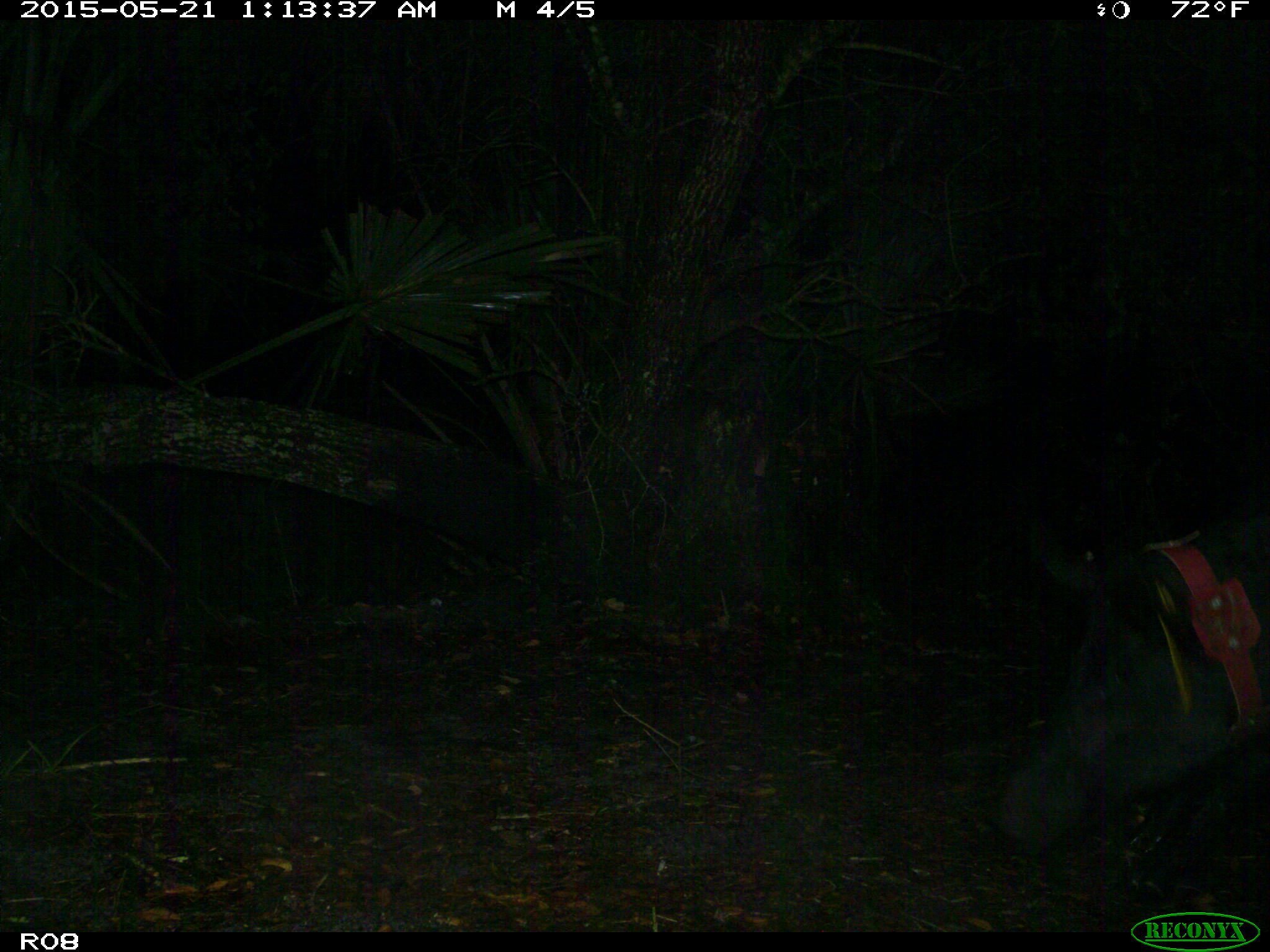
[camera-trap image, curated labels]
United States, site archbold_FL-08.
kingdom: Animalia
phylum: Chordata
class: Mammalia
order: Artiodactyla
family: Suidae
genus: Sus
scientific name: Sus scrofa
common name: wild boar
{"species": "Sus scrofa (wild boar)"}